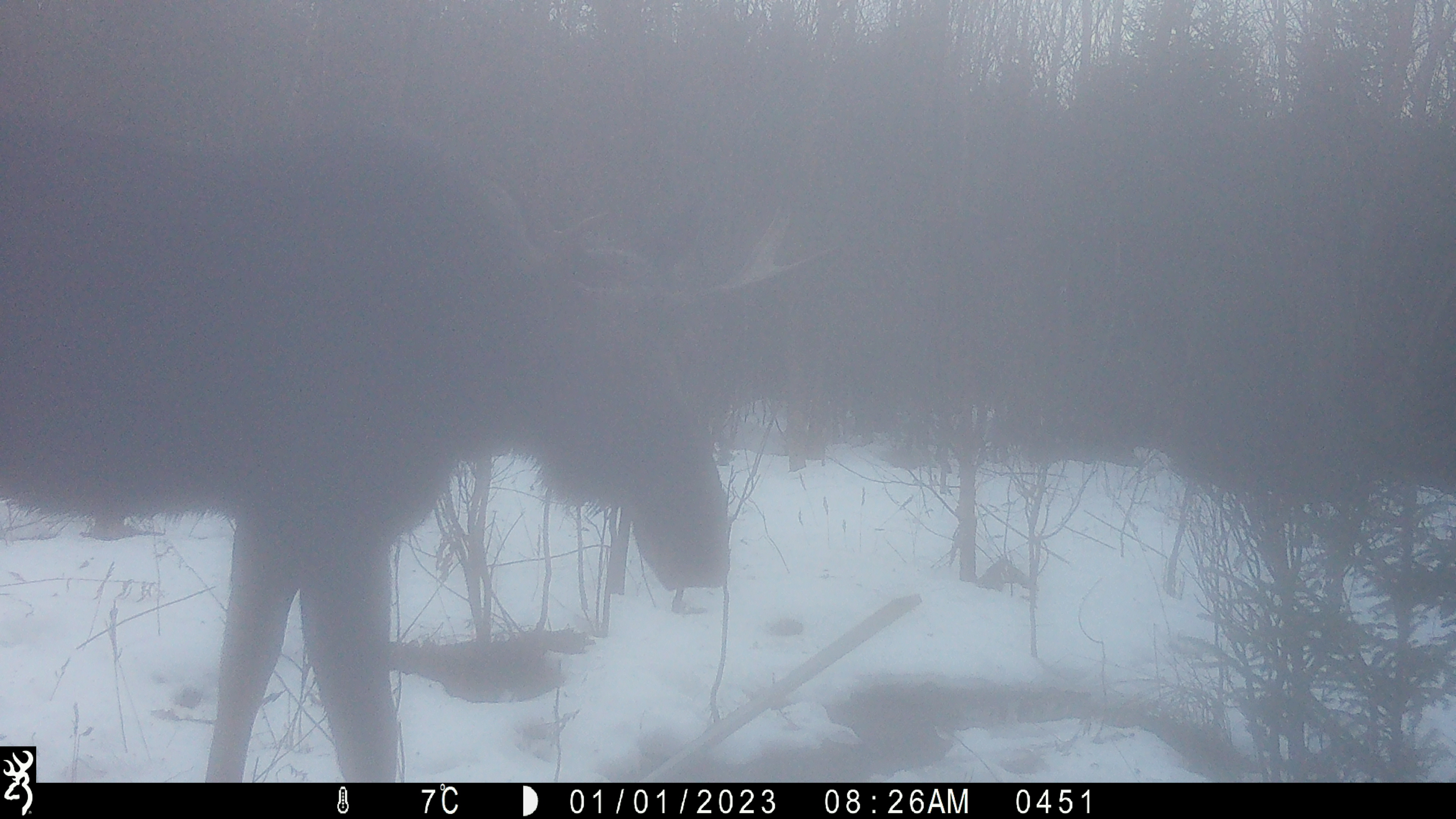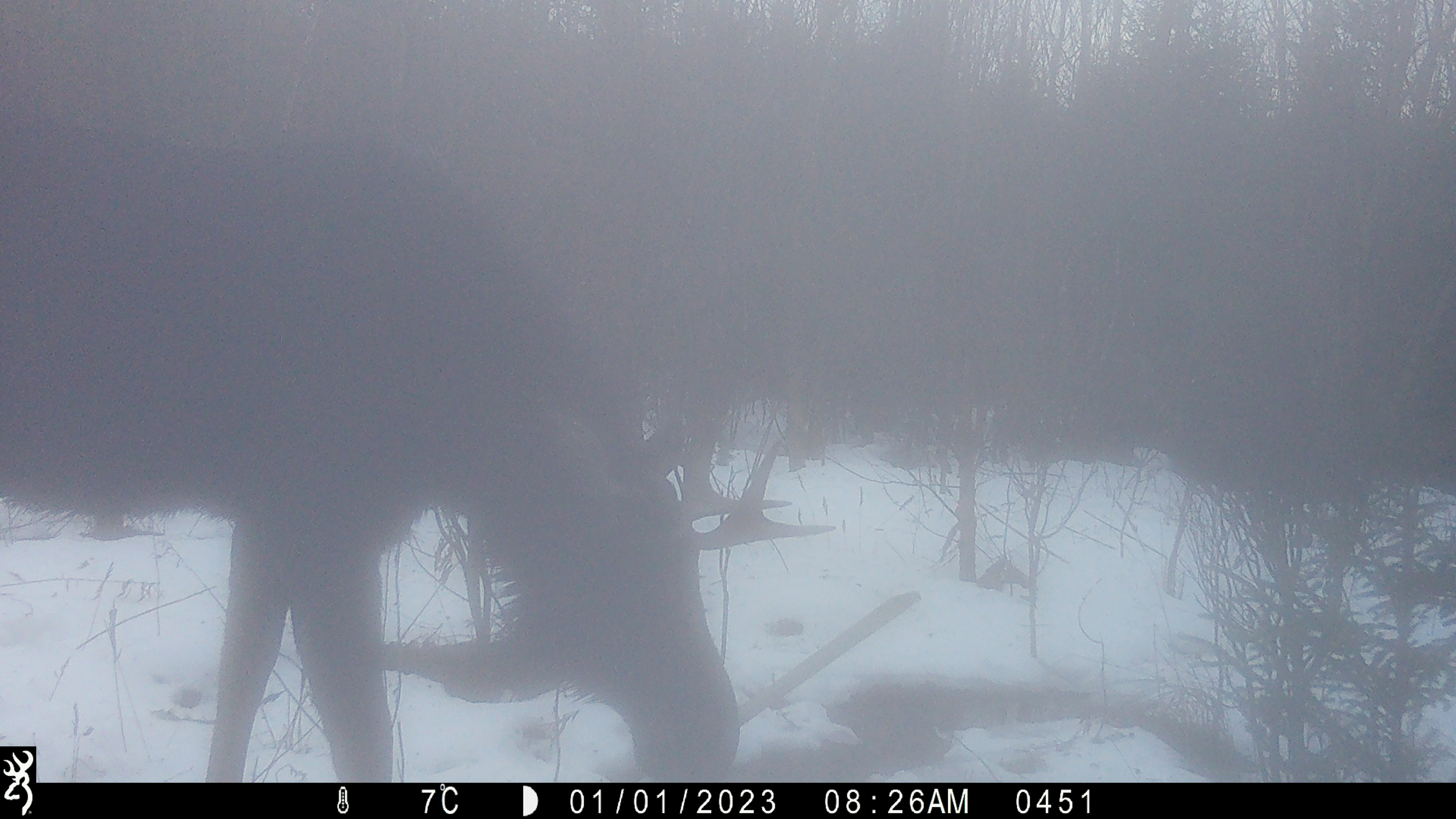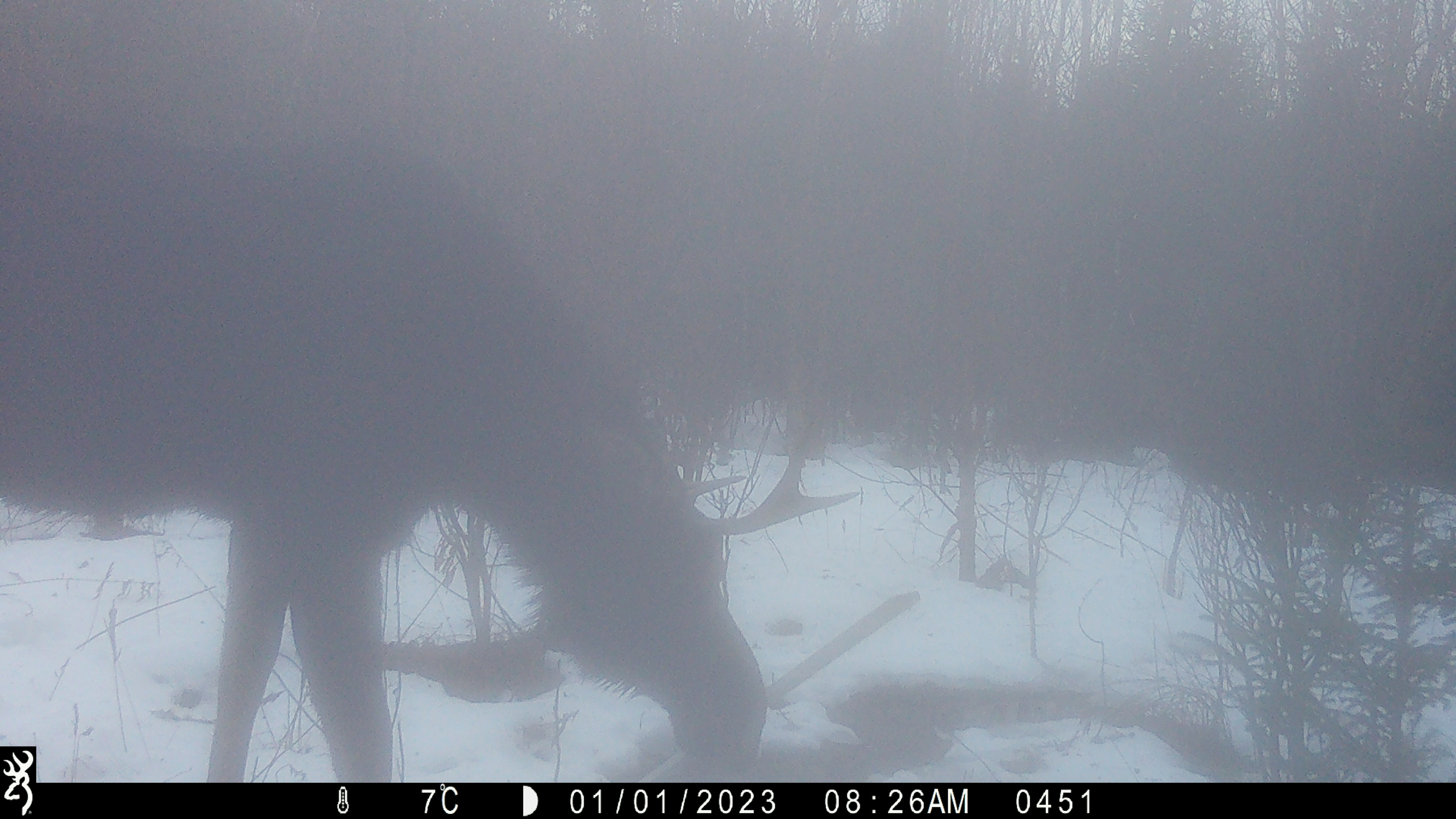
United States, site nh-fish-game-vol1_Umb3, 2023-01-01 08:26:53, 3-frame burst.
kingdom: Animalia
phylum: Chordata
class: Mammalia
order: Artiodactyla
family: Cervidae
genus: Alces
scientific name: Alces alces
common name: moose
Moose (Alces alces).